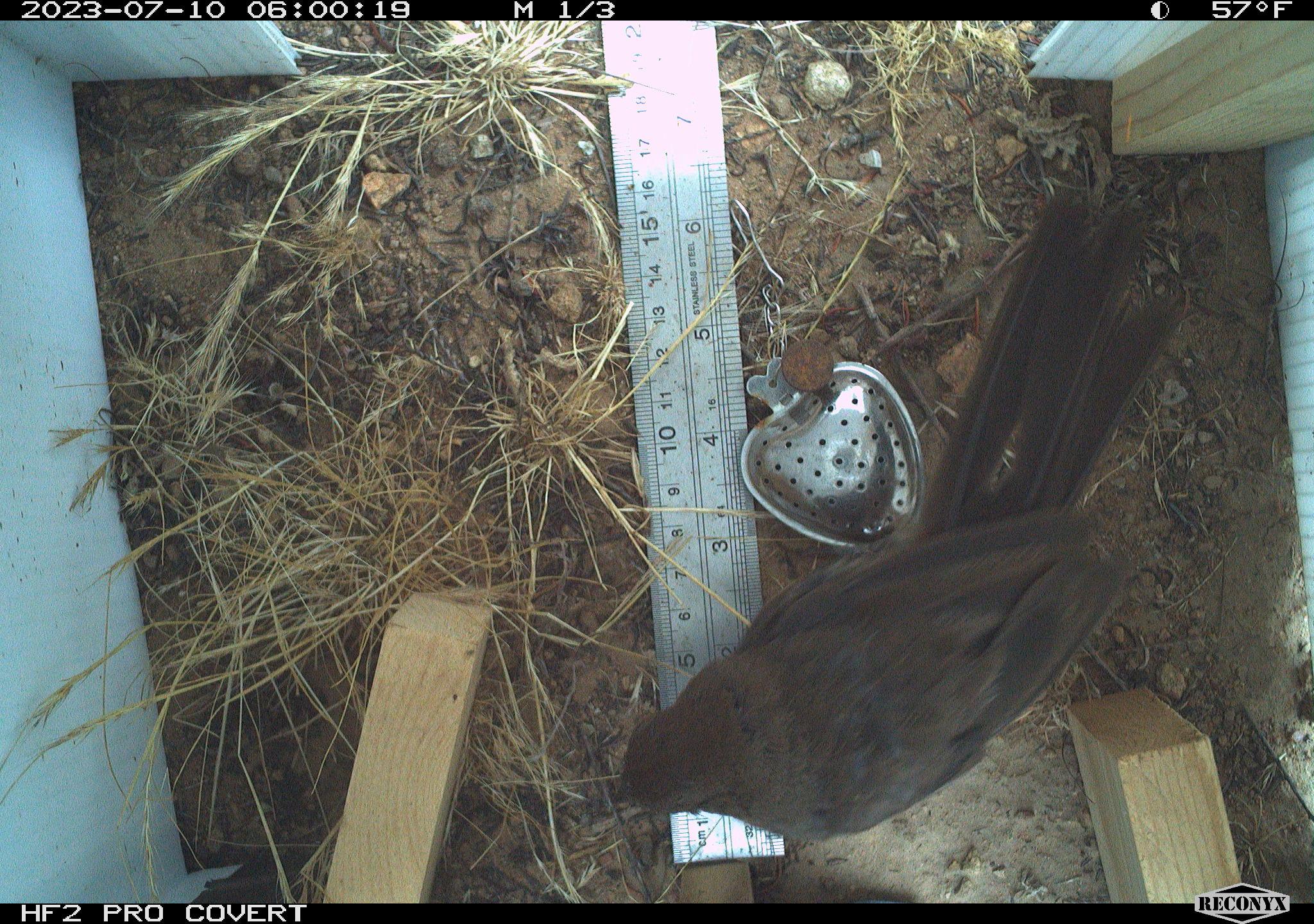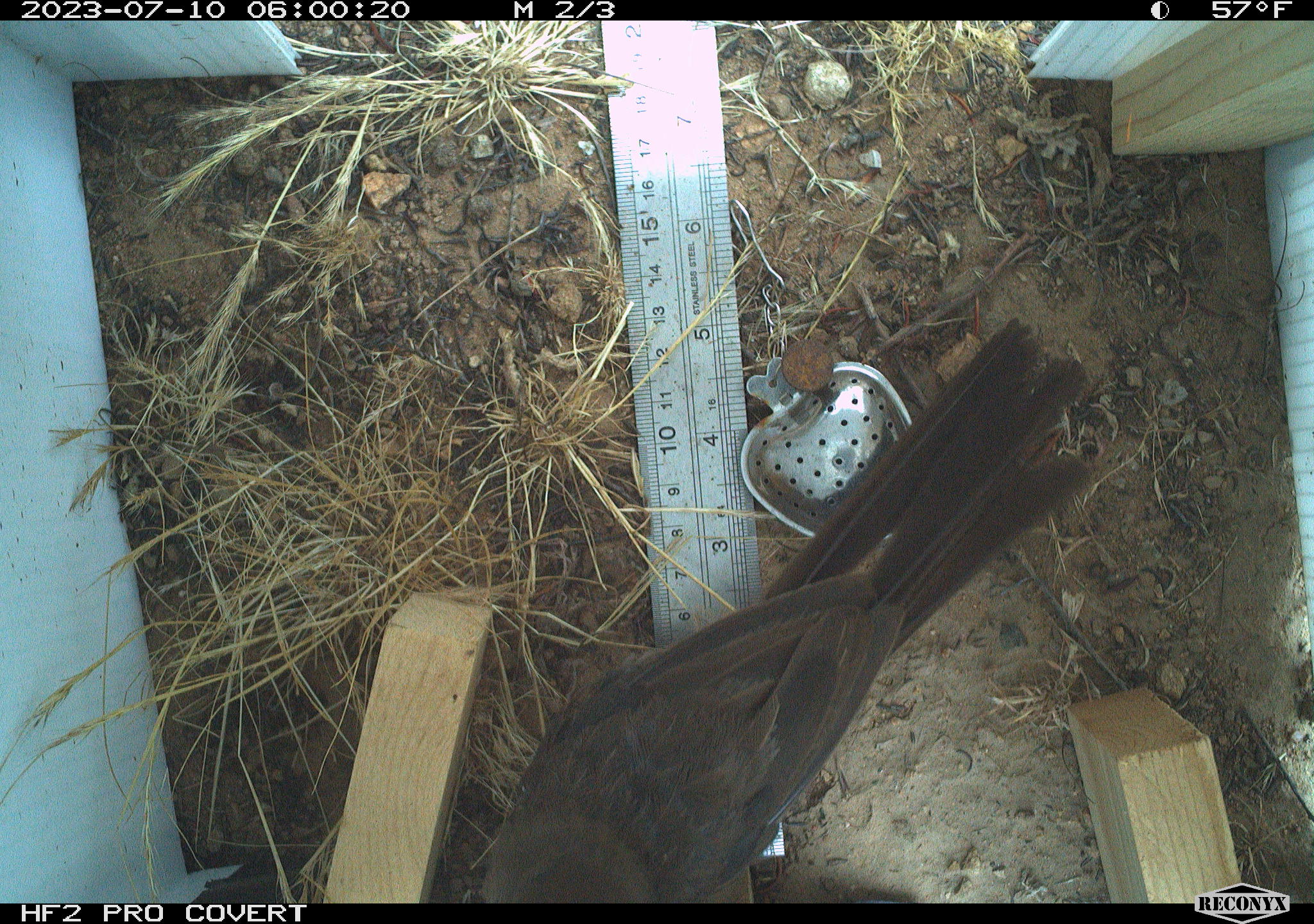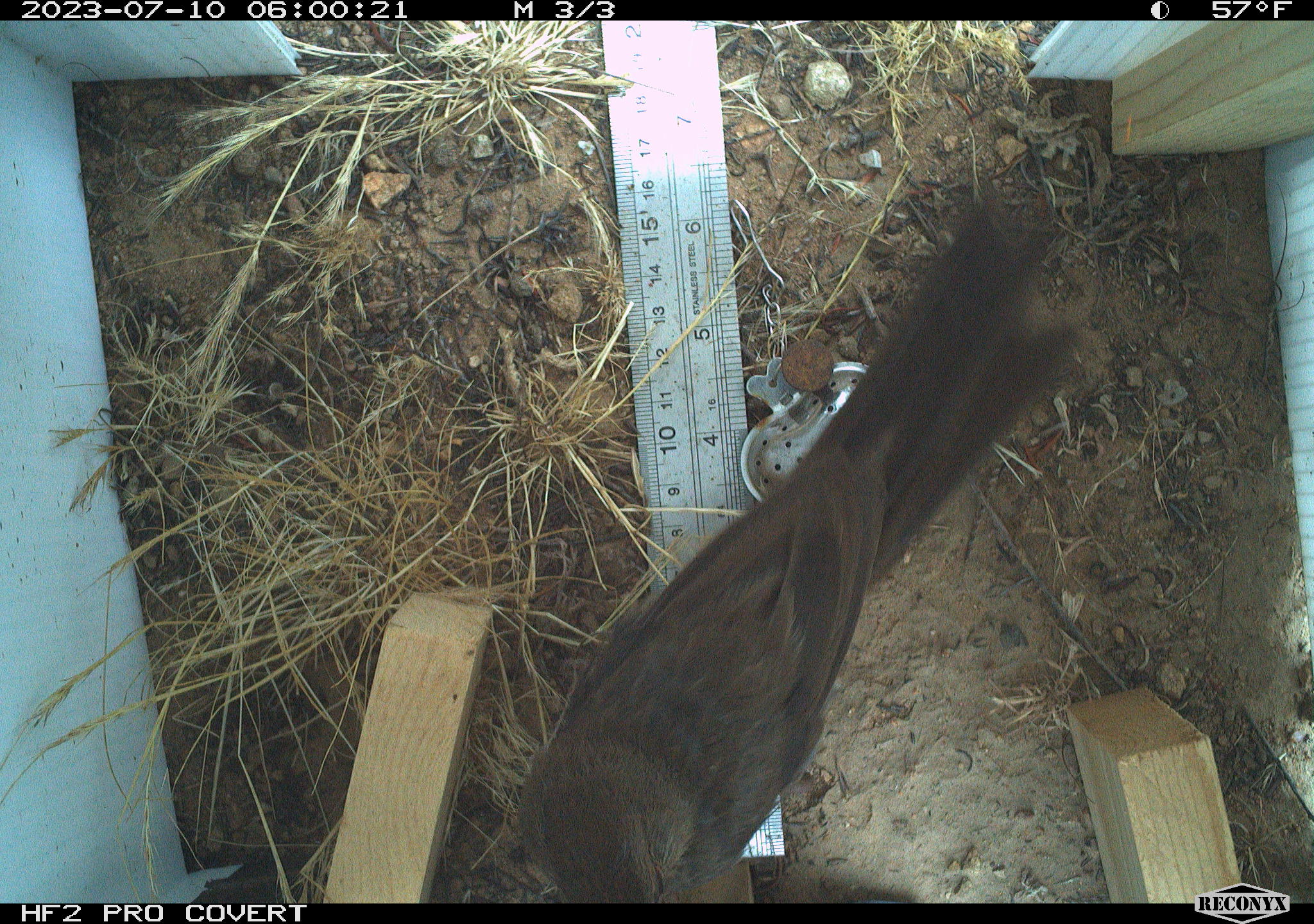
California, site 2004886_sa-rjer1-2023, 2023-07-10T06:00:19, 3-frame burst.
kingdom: Animalia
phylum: Chordata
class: Aves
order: Passeriformes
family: Passerellidae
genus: Melozone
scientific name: Melozone crissalis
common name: california towhee